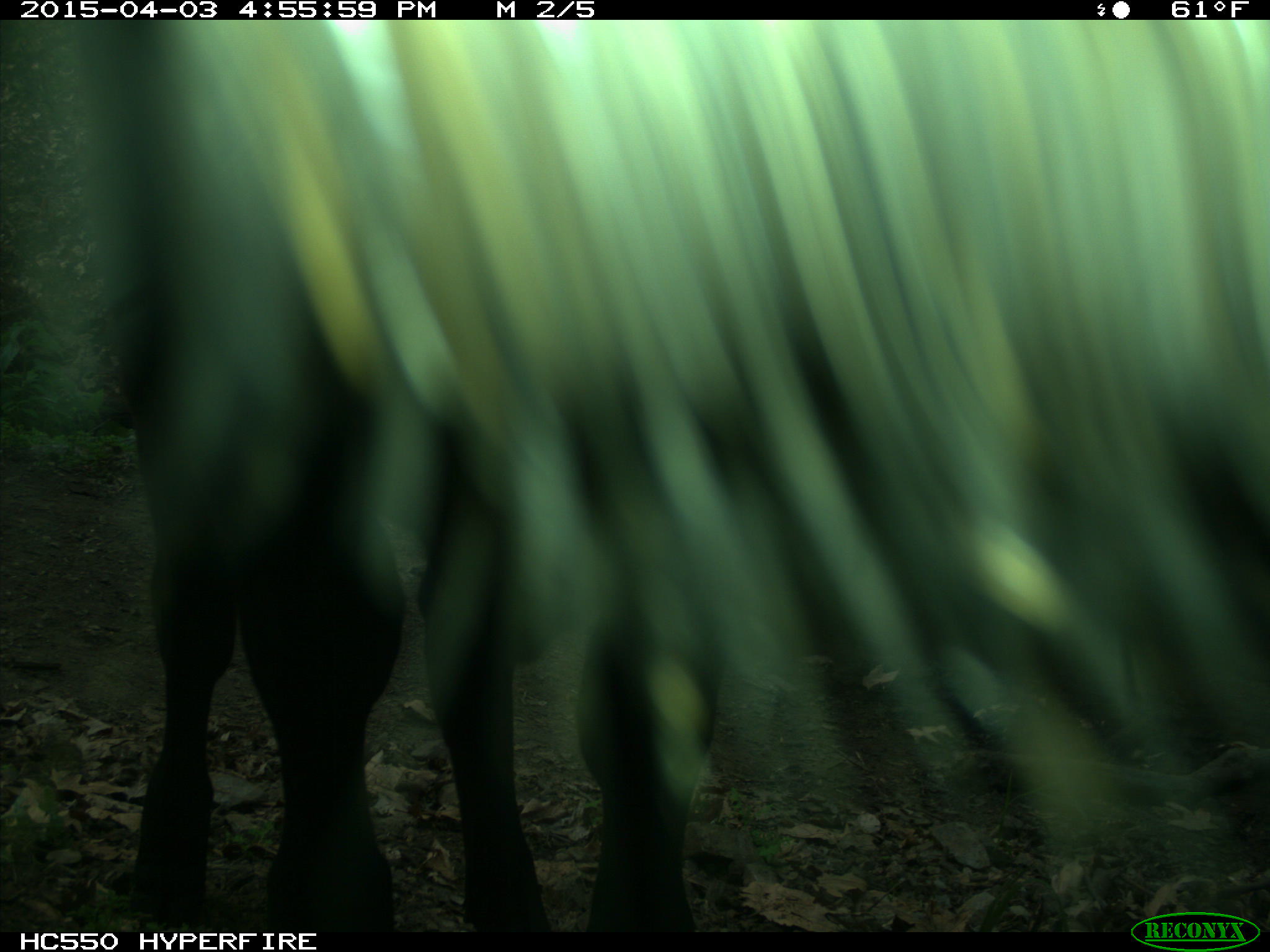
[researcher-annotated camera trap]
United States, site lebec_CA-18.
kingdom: Animalia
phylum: Chordata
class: Mammalia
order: Artiodactyla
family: Bovidae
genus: Bos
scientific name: Bos taurus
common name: domestic cow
Bos taurus (domestic cow).